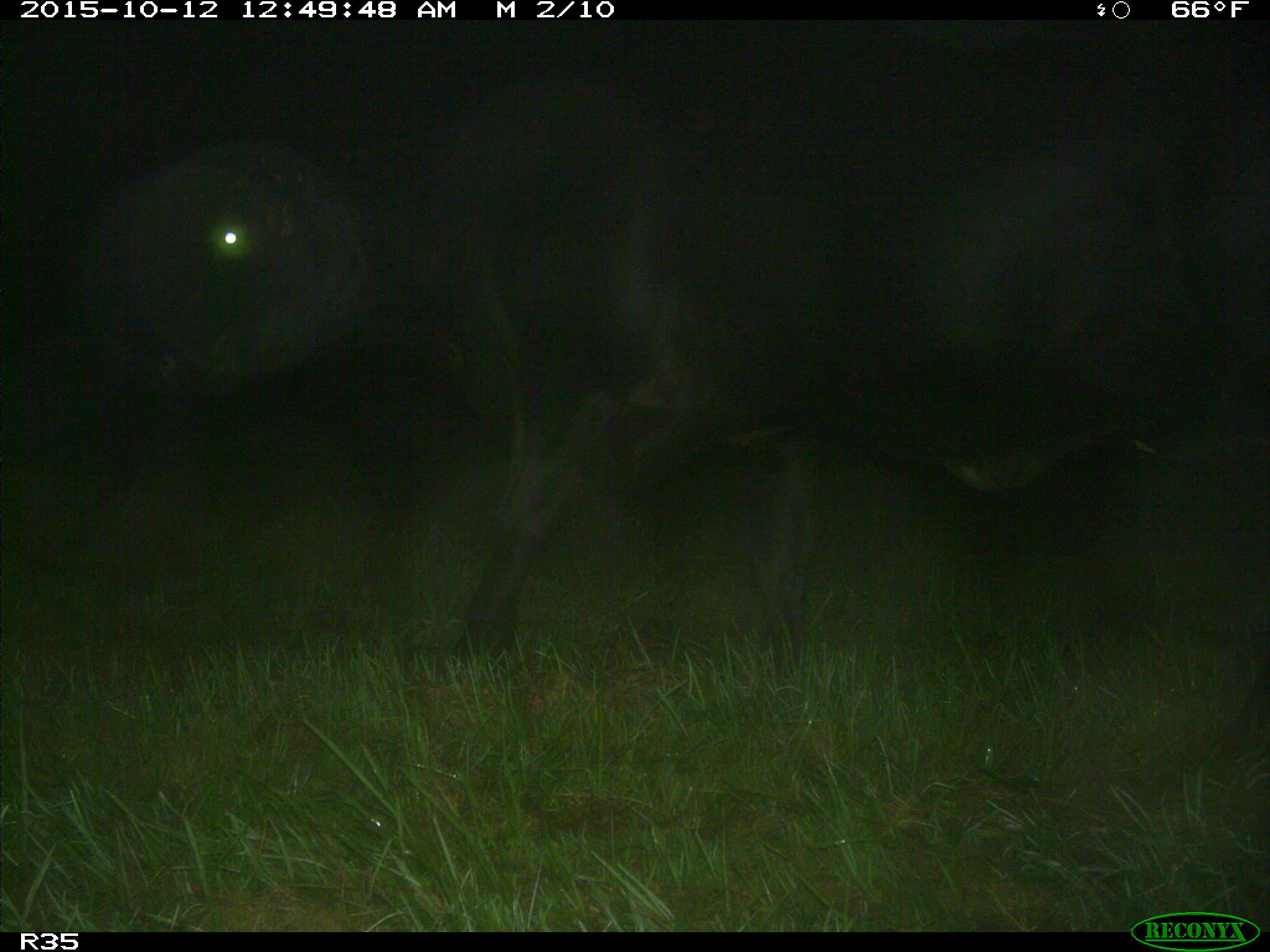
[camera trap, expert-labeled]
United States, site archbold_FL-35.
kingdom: Animalia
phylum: Chordata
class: Mammalia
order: Artiodactyla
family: Bovidae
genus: Bos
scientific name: Bos taurus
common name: domestic cow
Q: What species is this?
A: Bos taurus (domestic cow).